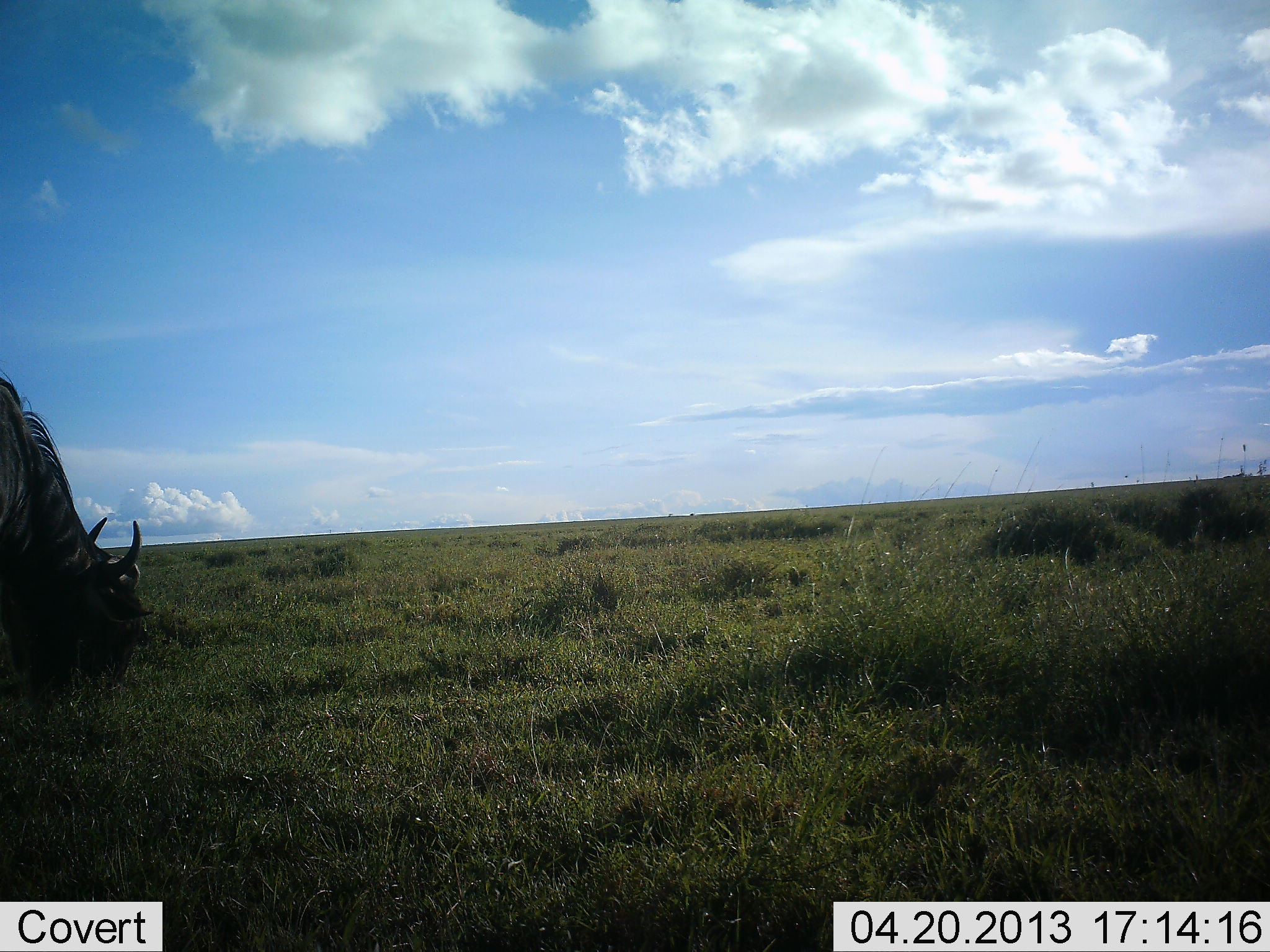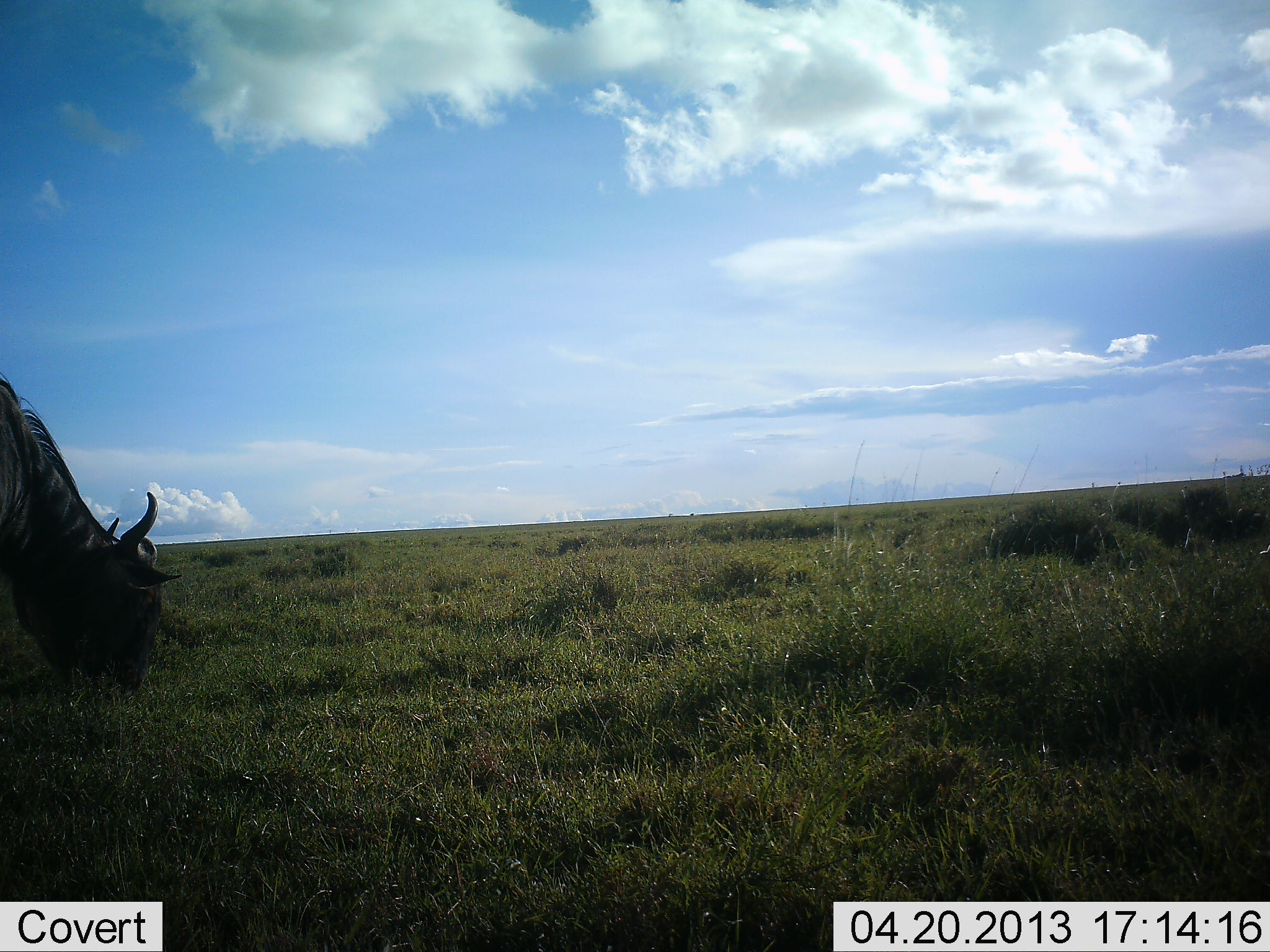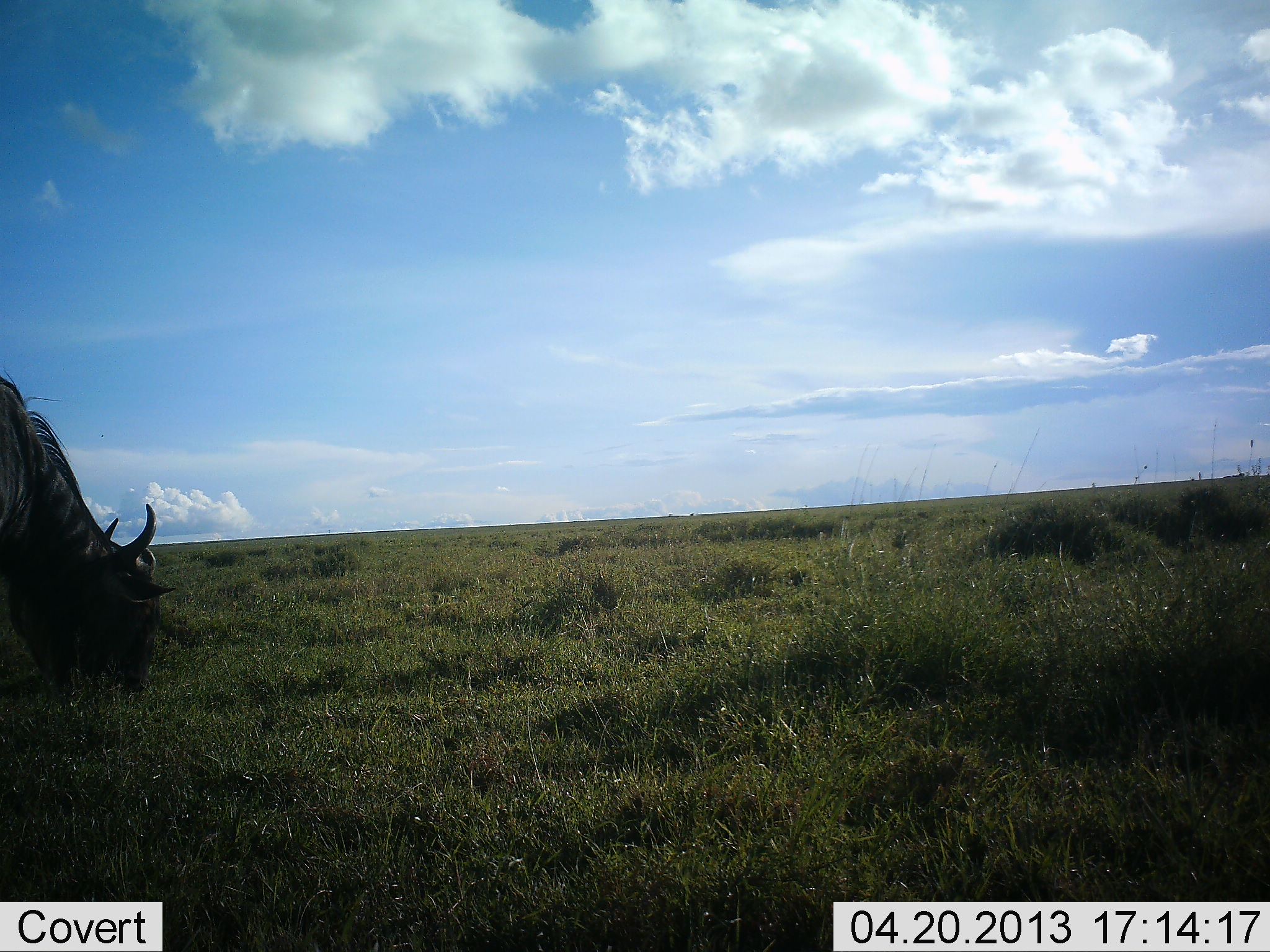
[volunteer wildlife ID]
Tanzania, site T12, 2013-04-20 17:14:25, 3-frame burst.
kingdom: Animalia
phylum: Chordata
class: Mammalia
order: Artiodactyla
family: Bovidae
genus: Connochaetes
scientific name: Connochaetes taurinus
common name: blue wildebeest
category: wildebeest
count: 1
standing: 7%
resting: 0%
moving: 3%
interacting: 0%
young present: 0%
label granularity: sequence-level